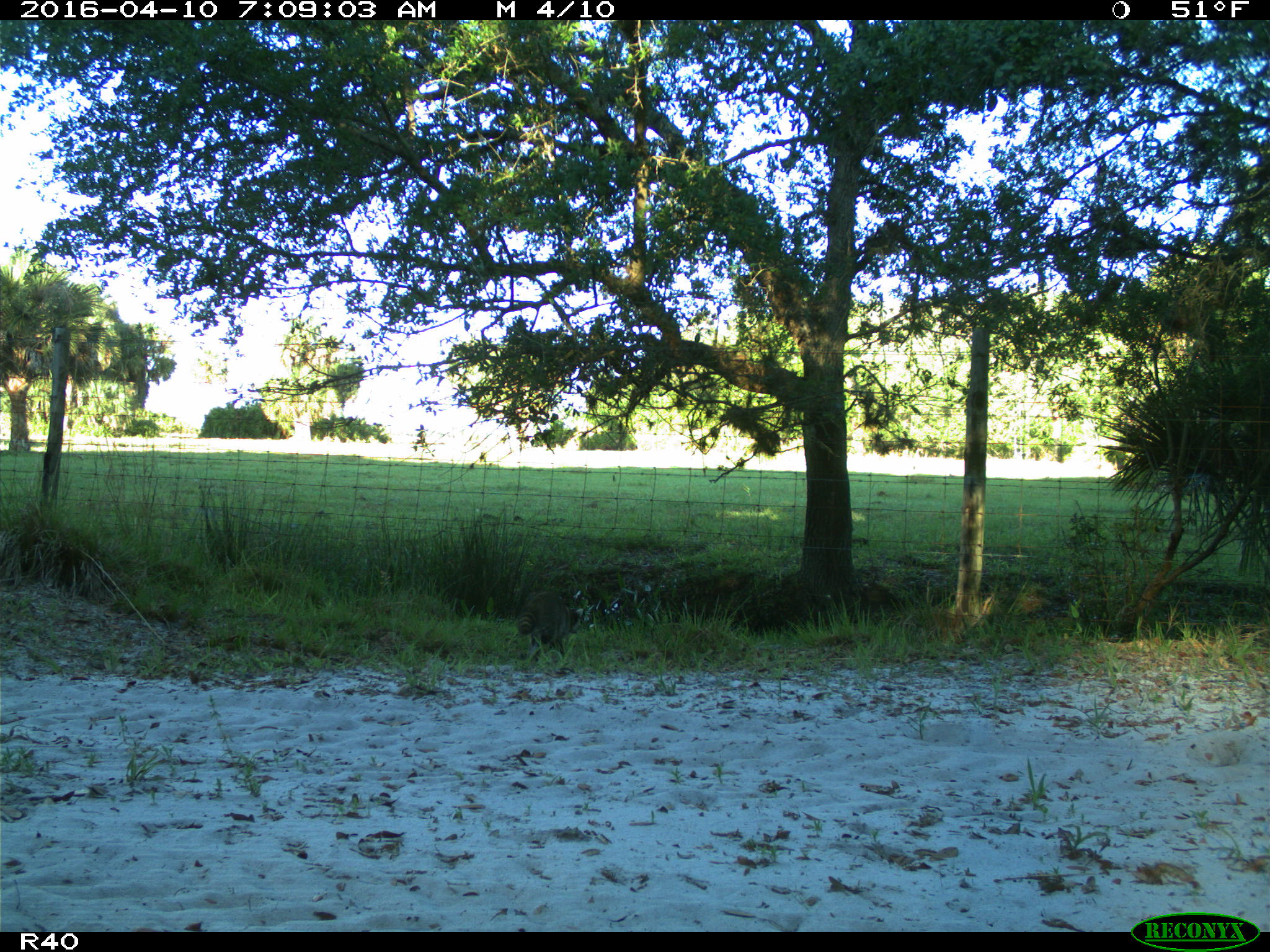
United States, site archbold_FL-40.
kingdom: Animalia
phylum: Chordata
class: Mammalia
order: Carnivora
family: Procyonidae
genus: Procyon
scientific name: Procyon lotor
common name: common raccoon